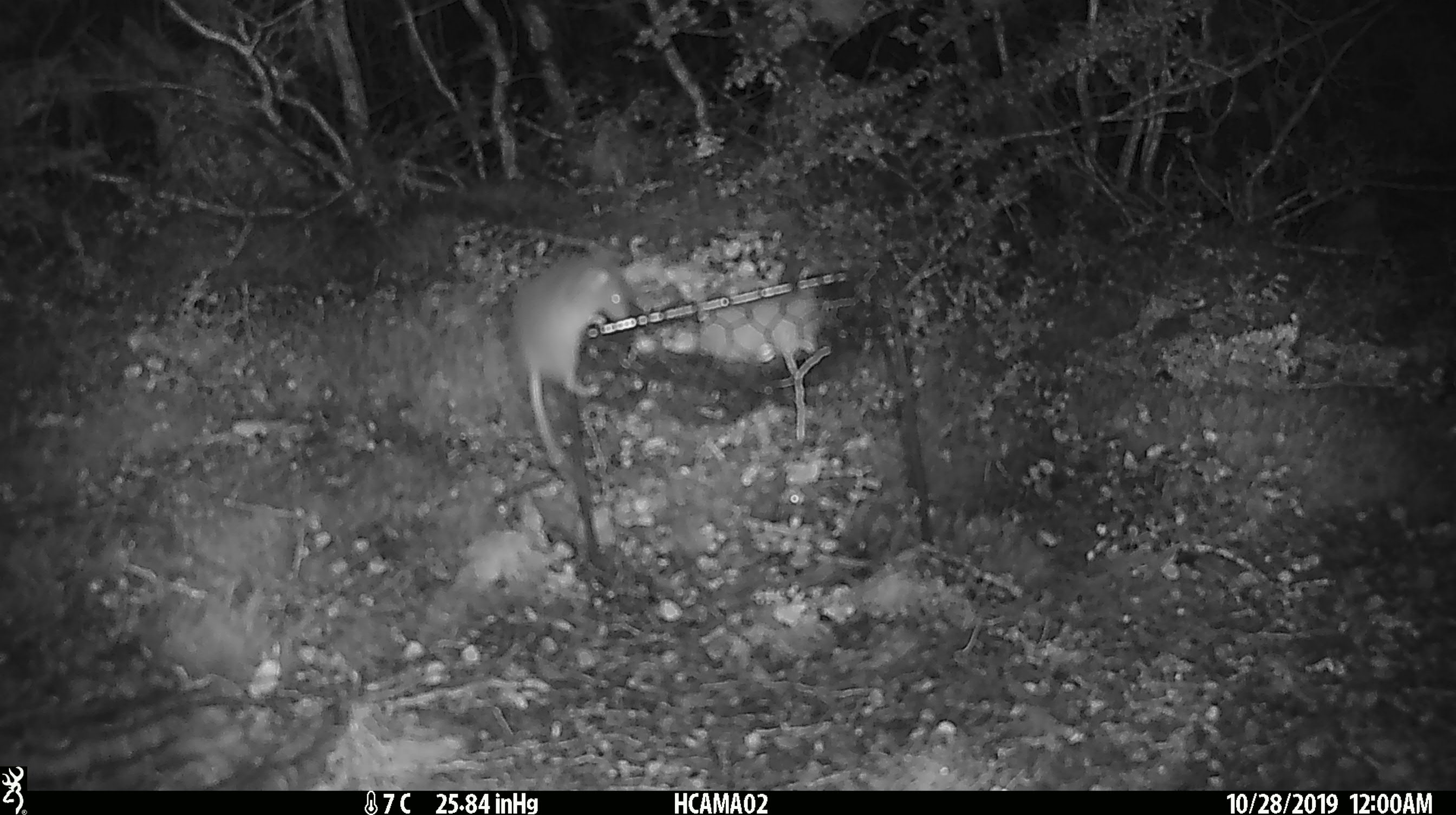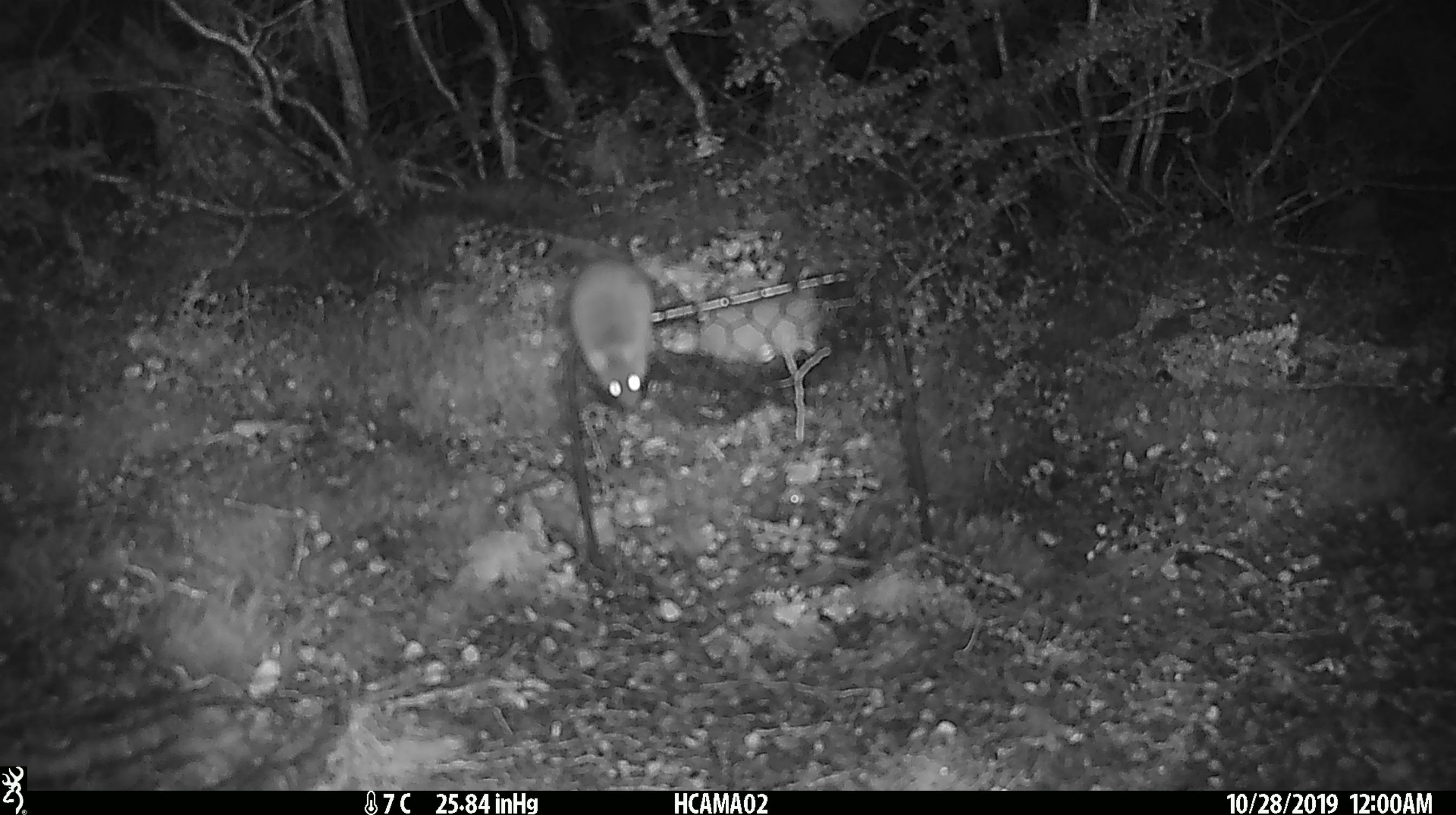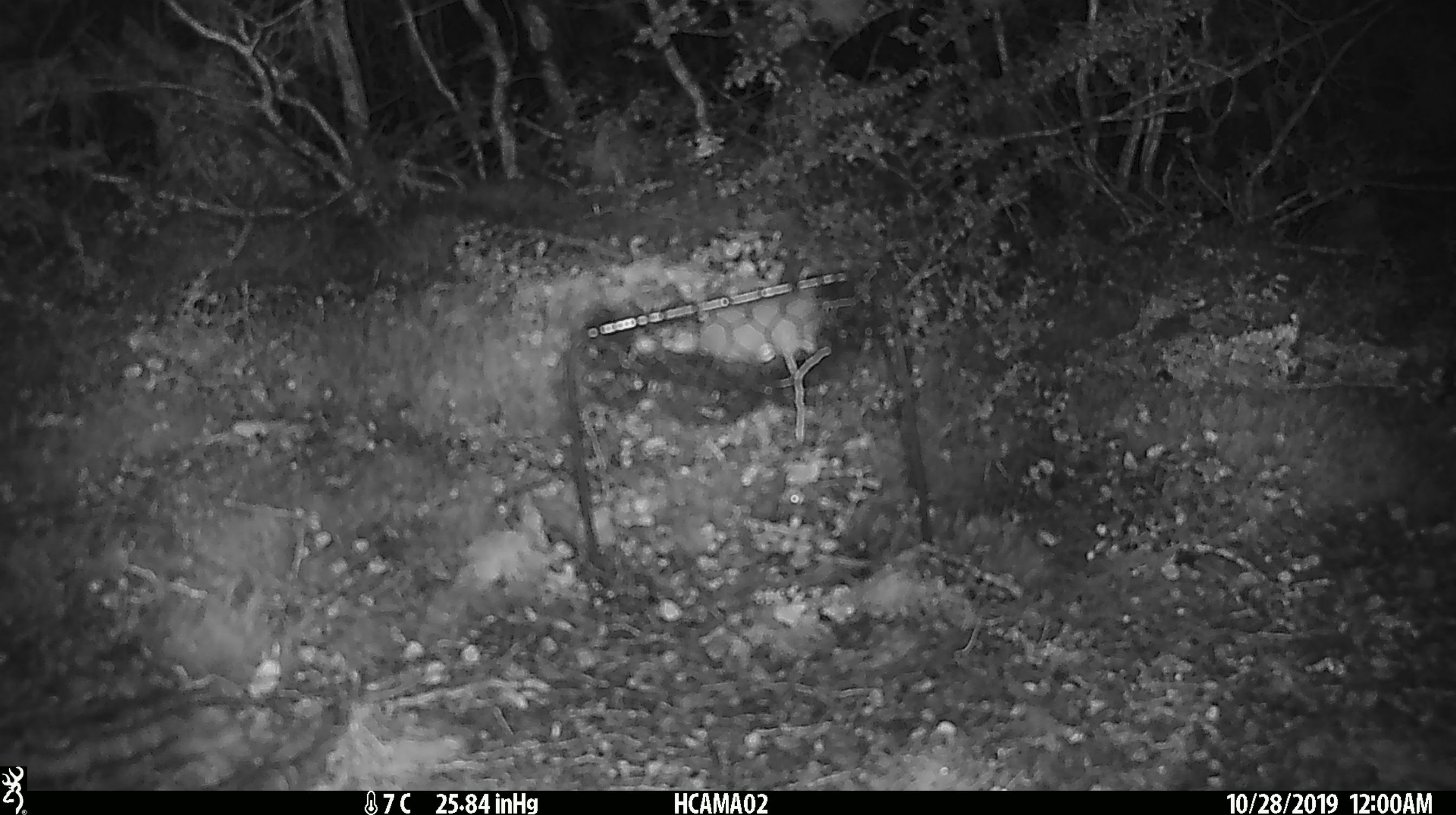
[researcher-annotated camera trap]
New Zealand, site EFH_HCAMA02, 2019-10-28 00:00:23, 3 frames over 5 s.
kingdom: Animalia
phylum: Chordata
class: Mammalia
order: Rodentia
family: Muridae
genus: Mus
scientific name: Mus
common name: mouse